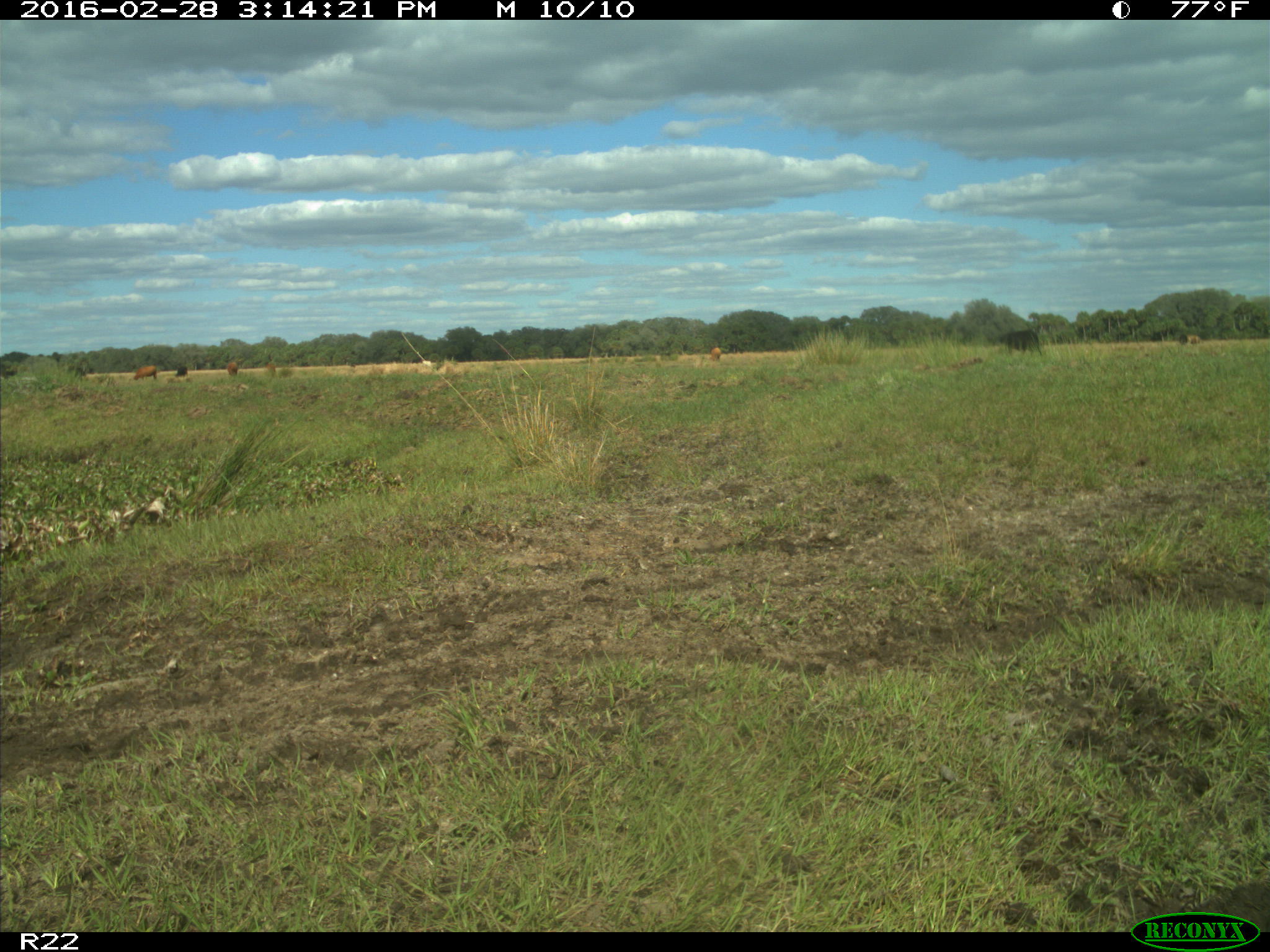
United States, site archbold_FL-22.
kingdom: Animalia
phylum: Chordata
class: Mammalia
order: Artiodactyla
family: Bovidae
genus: Bos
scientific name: Bos taurus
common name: domestic cow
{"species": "Bos taurus (domestic cow)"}